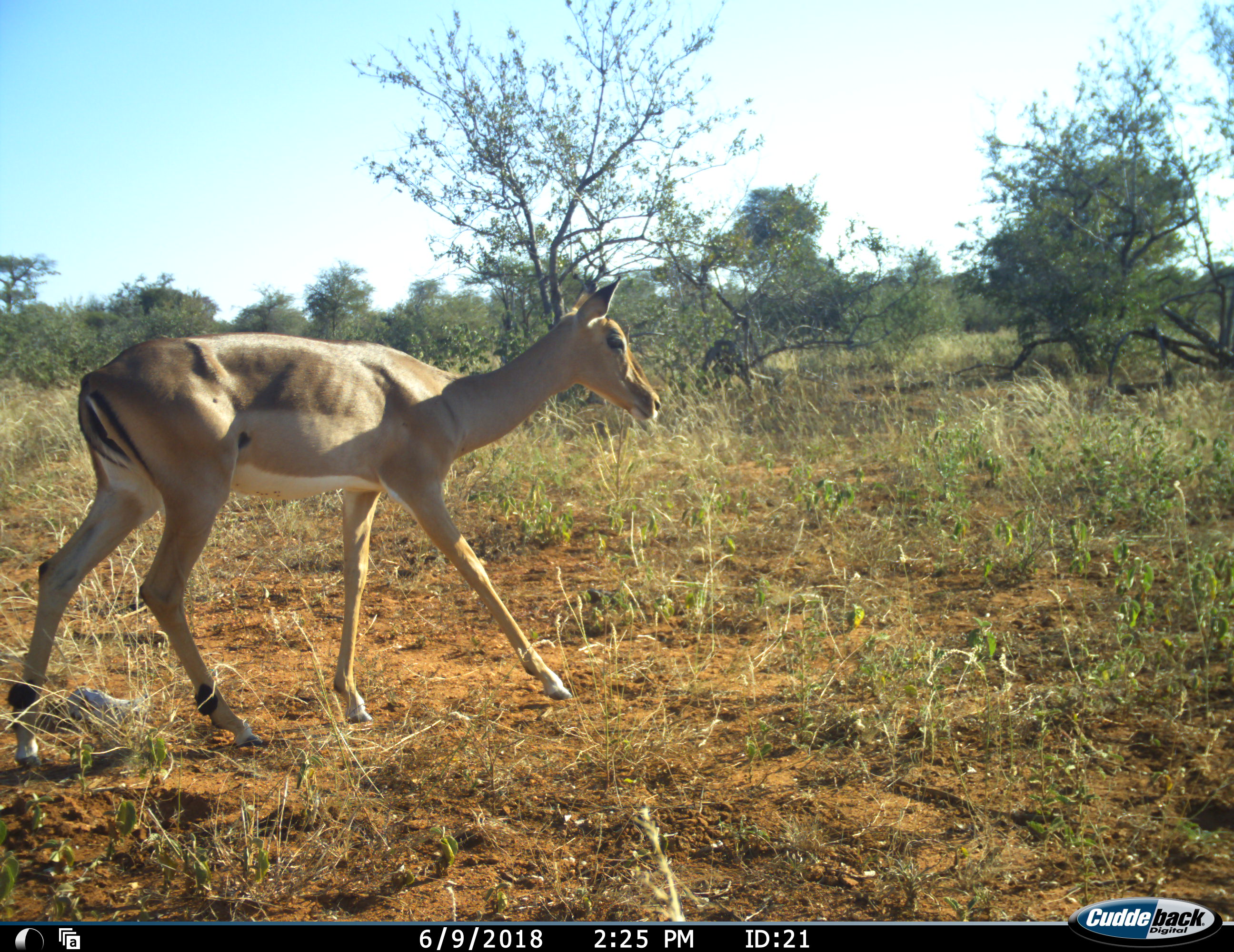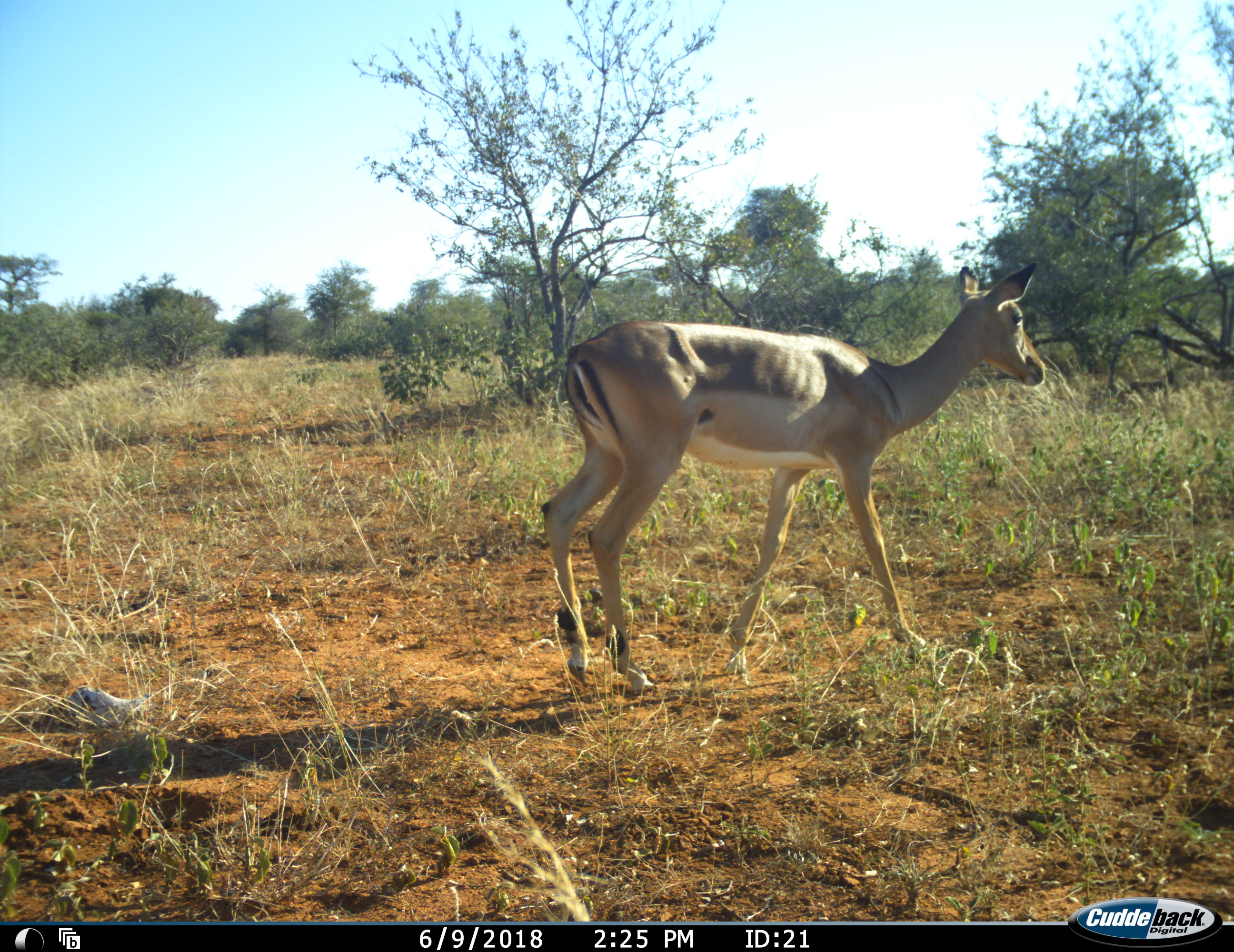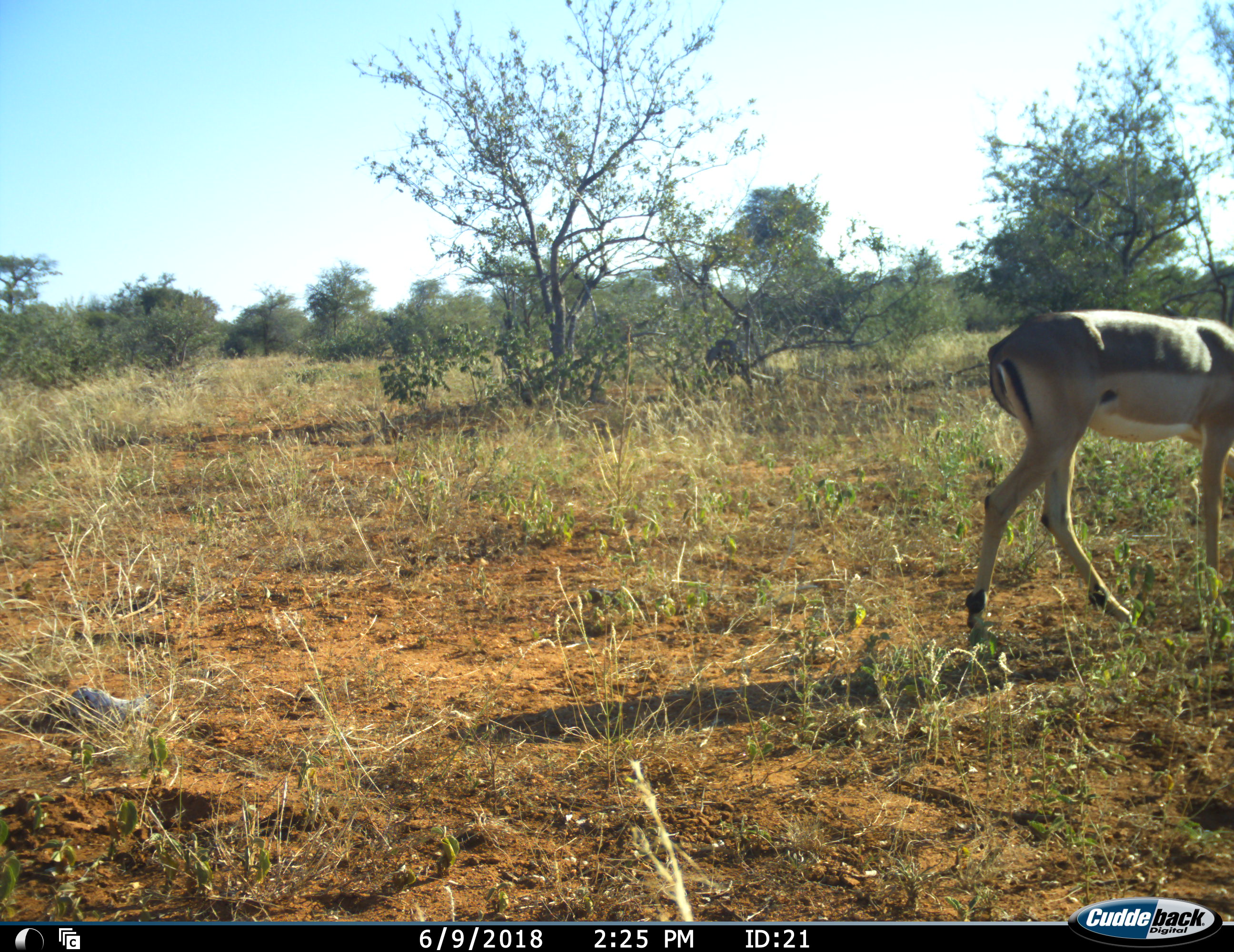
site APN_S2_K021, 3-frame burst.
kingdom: Animalia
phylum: Chordata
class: Mammalia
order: Artiodactyla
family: Bovidae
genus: Aepyceros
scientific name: Aepyceros melampus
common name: impala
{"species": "impala (Aepyceros melampus)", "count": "1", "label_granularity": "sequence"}